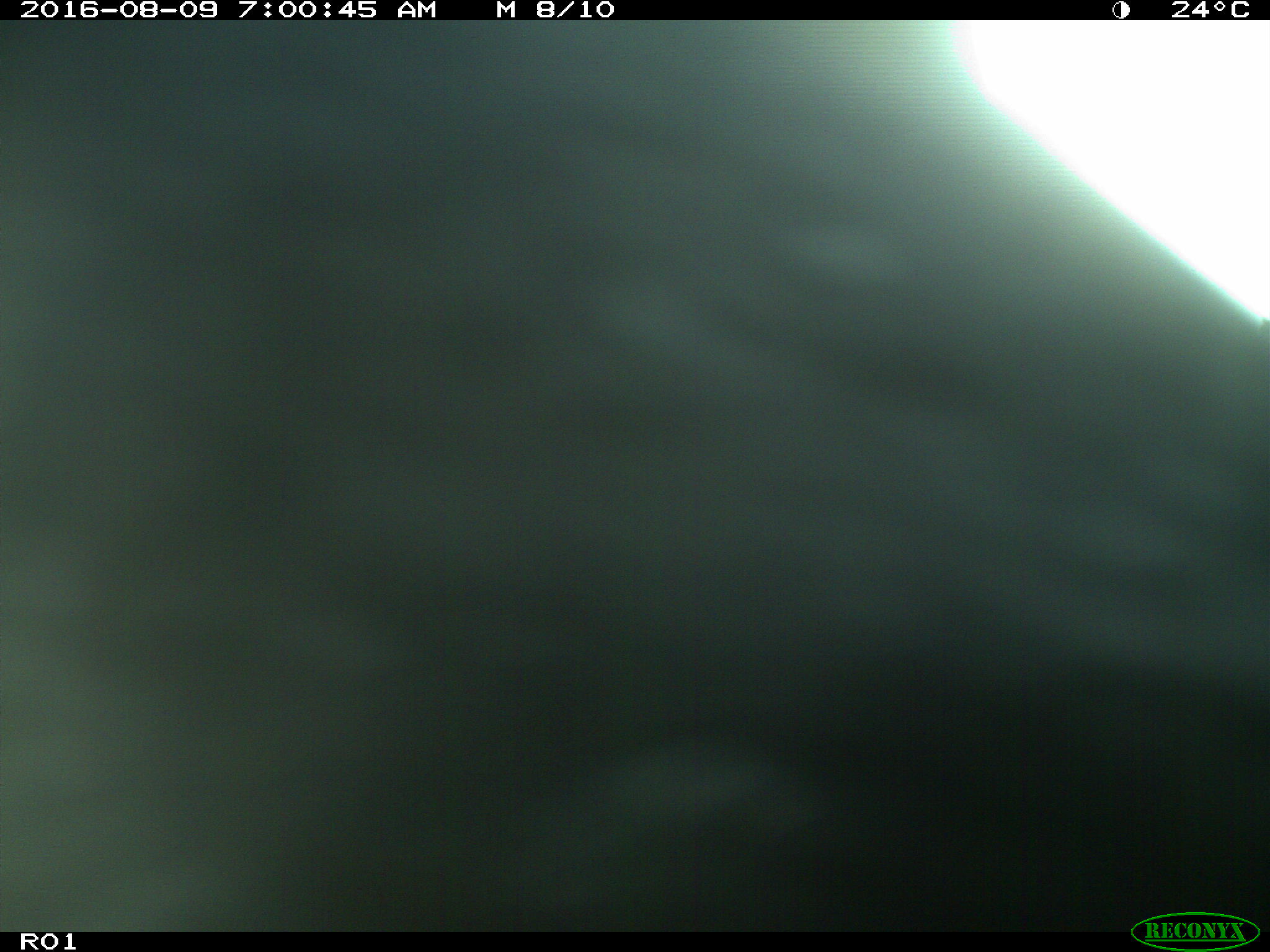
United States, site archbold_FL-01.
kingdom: Animalia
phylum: Chordata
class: Mammalia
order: Artiodactyla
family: Bovidae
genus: Bos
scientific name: Bos taurus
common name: domestic cow